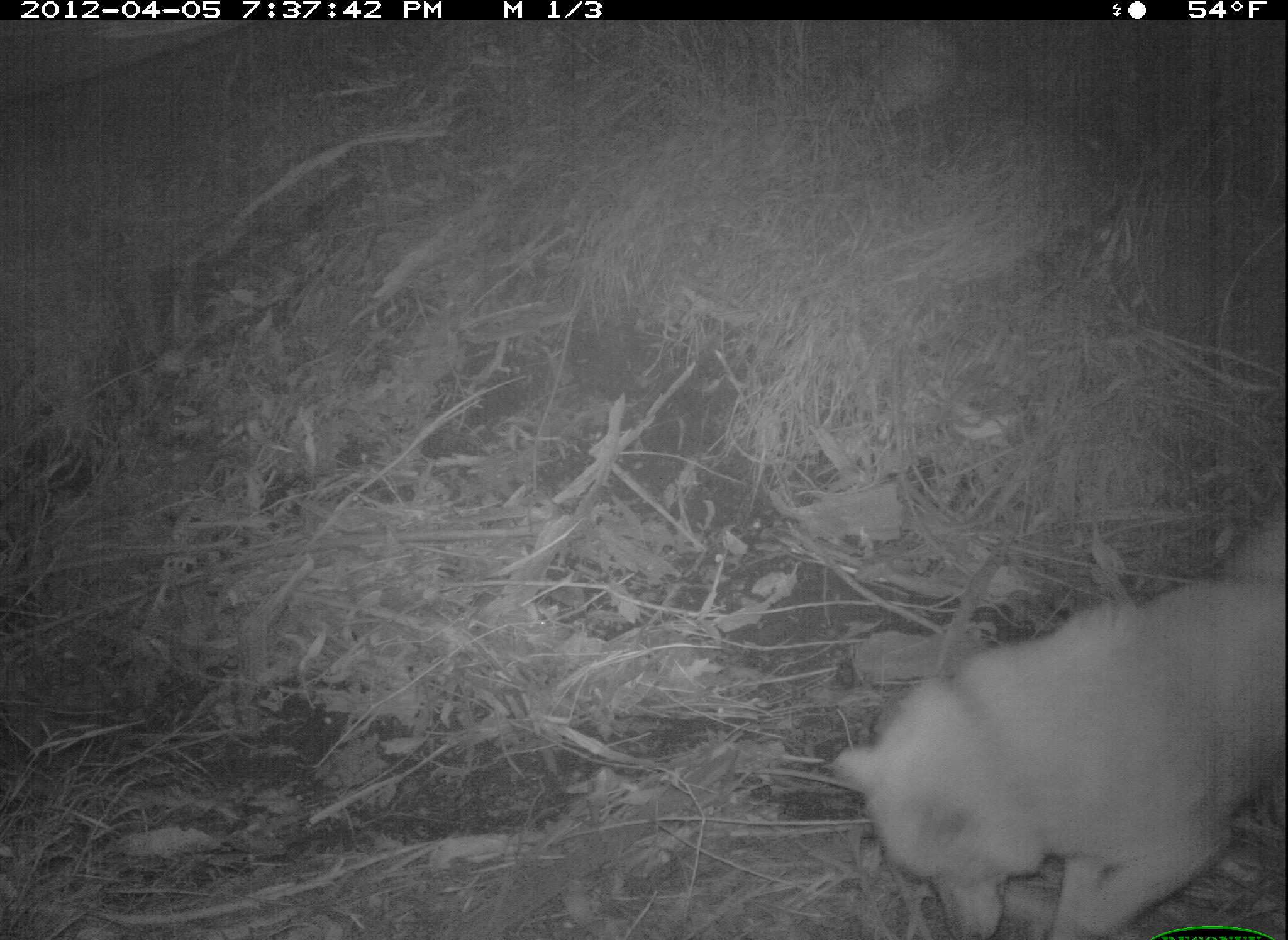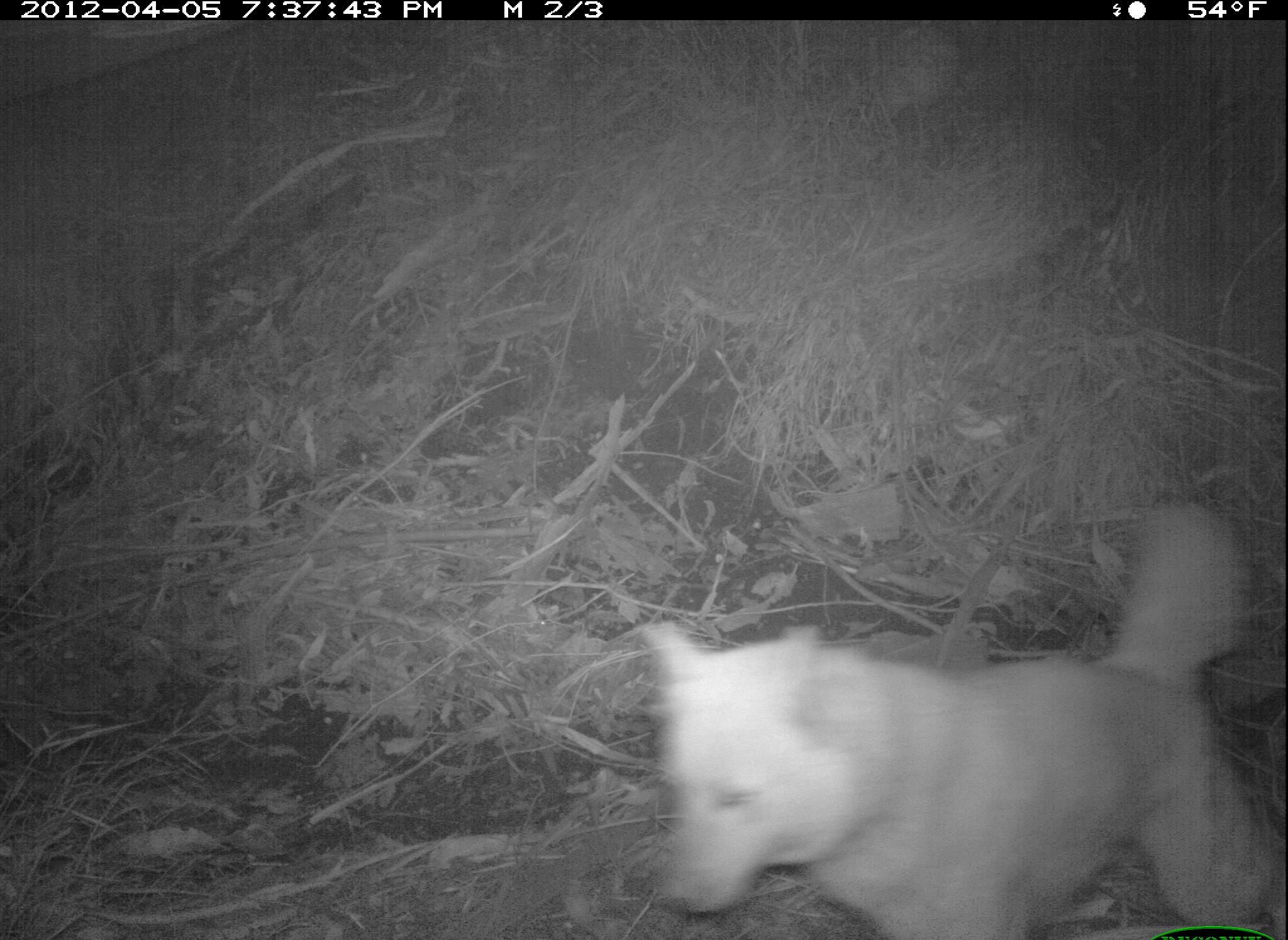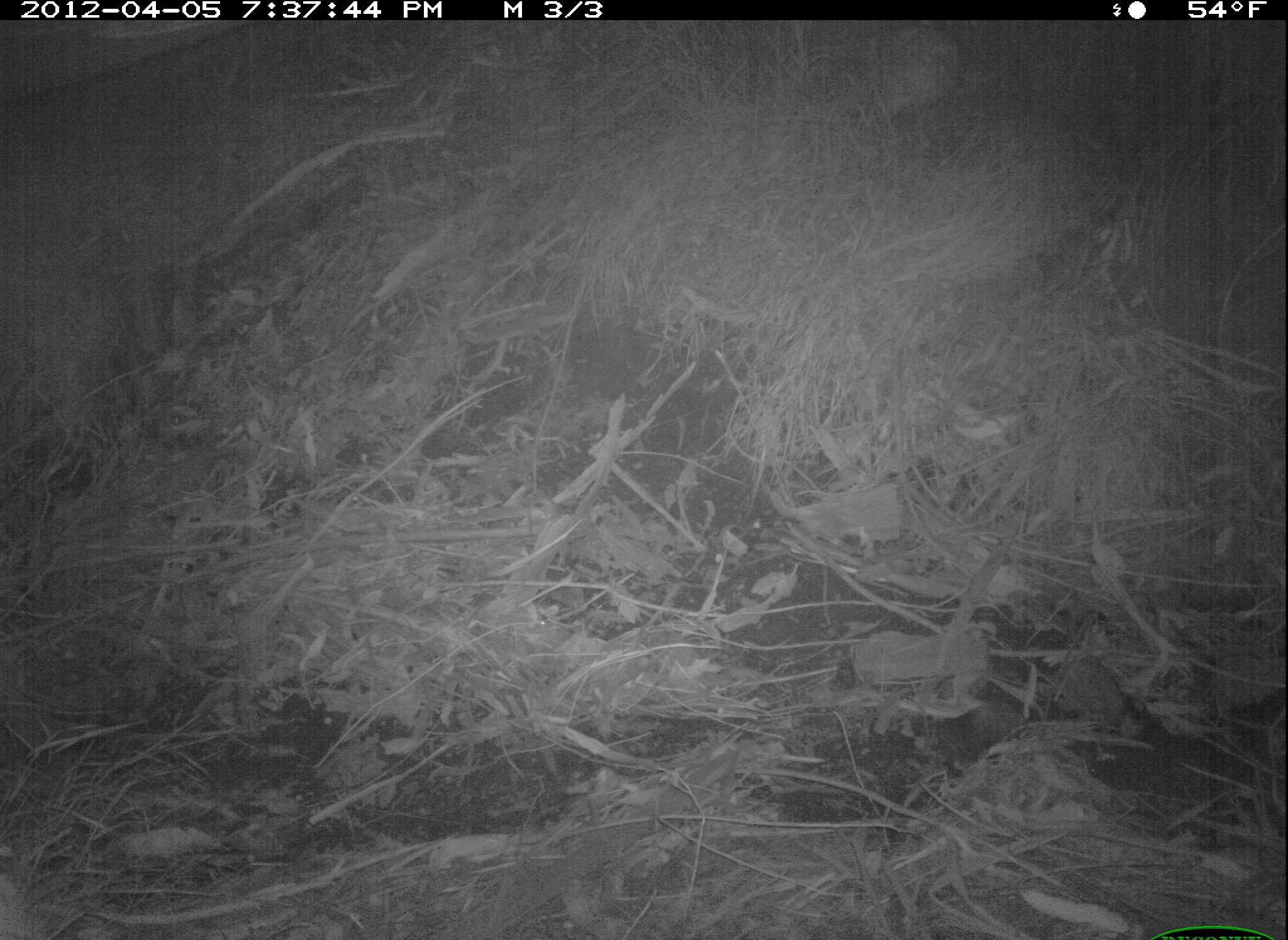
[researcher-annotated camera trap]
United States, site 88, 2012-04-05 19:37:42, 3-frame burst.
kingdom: Animalia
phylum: Chordata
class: Mammalia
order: Carnivora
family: Canidae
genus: Canis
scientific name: Canis familiaris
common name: domestic dog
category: dog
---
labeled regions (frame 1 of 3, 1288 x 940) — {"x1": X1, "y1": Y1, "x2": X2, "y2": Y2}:
dog: {"x1": 812, "y1": 521, "x2": 1288, "y2": 940}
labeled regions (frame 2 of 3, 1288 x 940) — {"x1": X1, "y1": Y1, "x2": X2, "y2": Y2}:
dog: {"x1": 620, "y1": 478, "x2": 1264, "y2": 940}